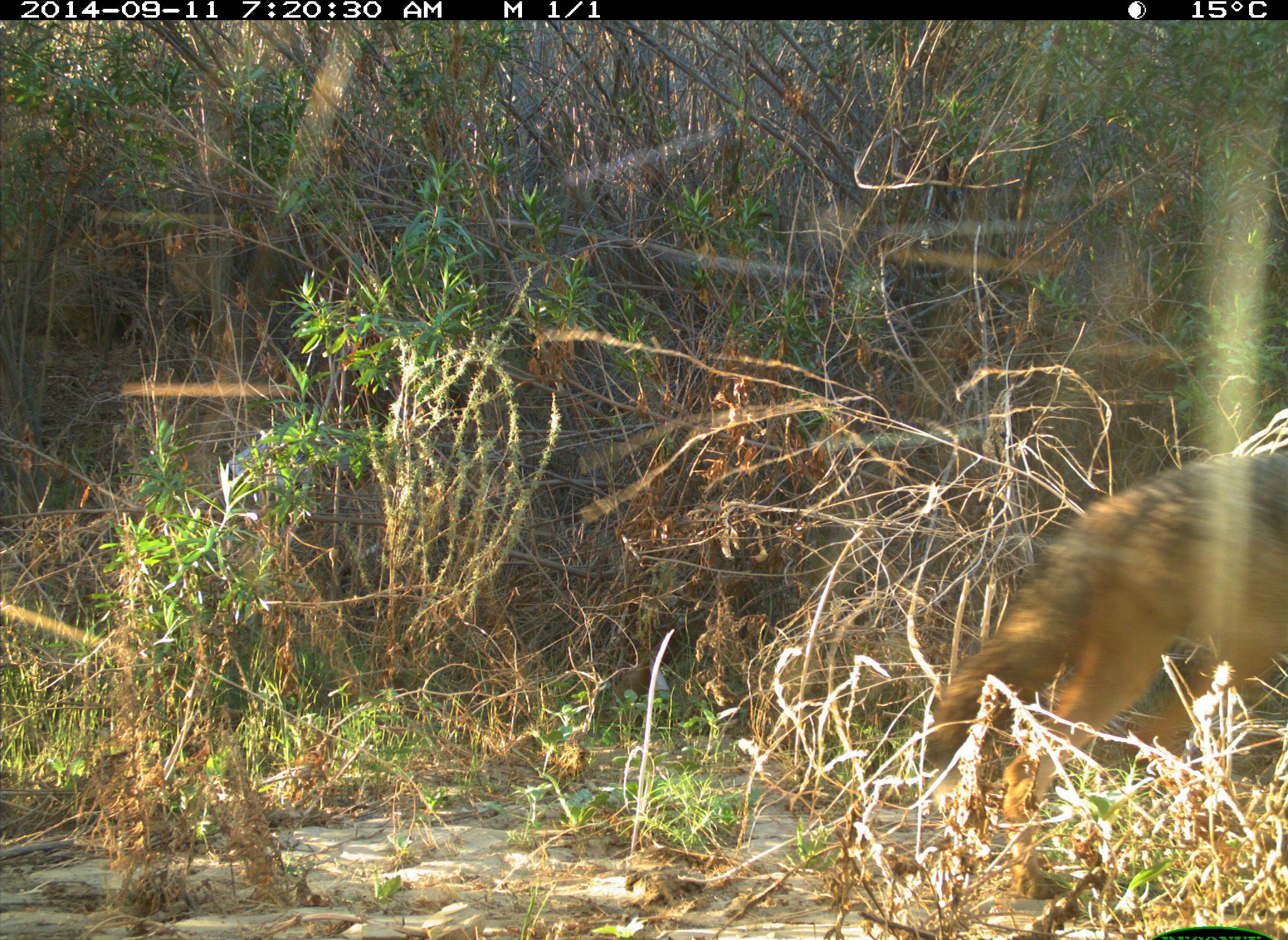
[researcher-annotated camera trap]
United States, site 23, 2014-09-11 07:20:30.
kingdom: Animalia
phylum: Chordata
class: Mammalia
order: Carnivora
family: Canidae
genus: Canis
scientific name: Canis latrans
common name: coyote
Coyote (Canis latrans).